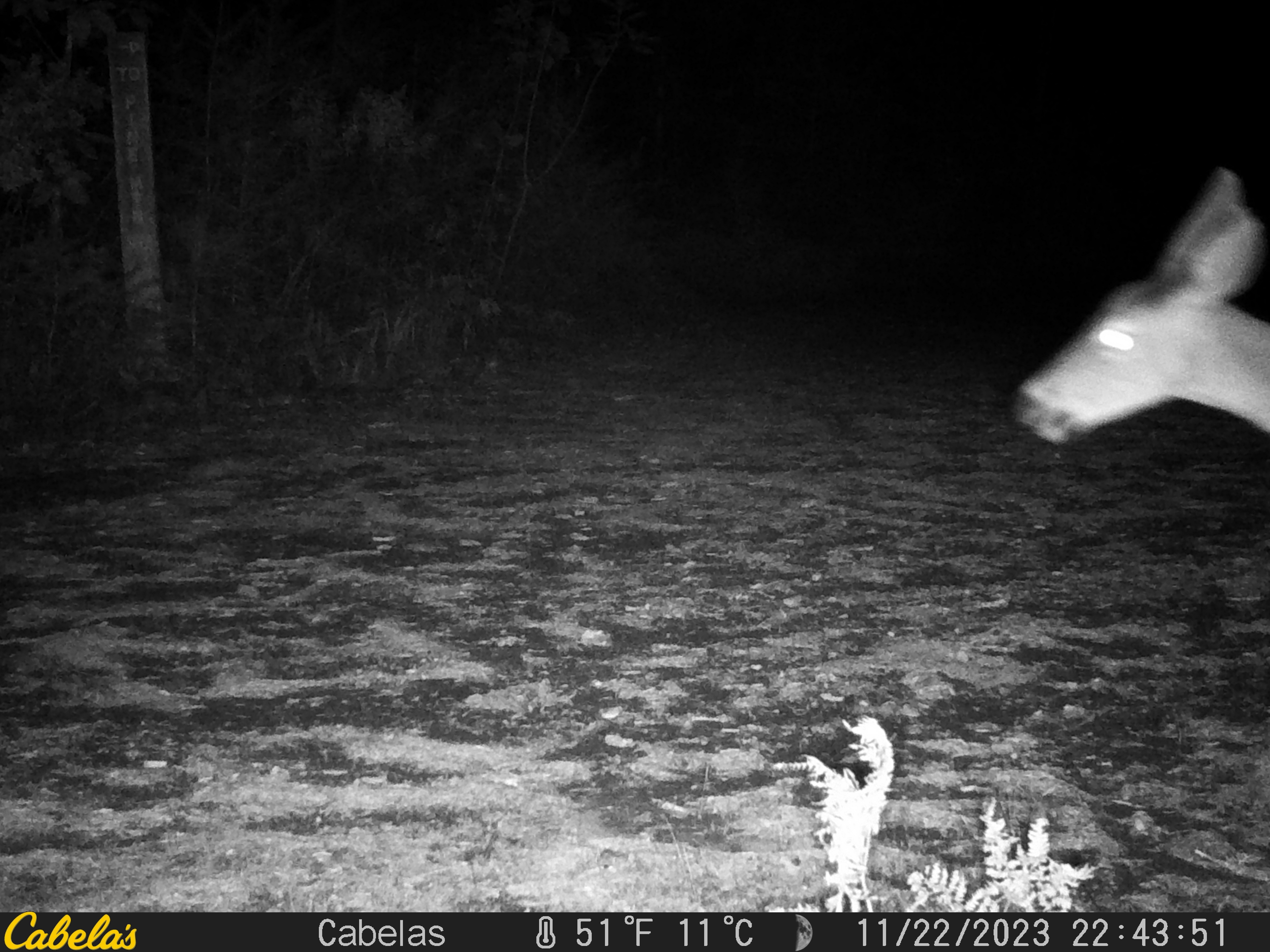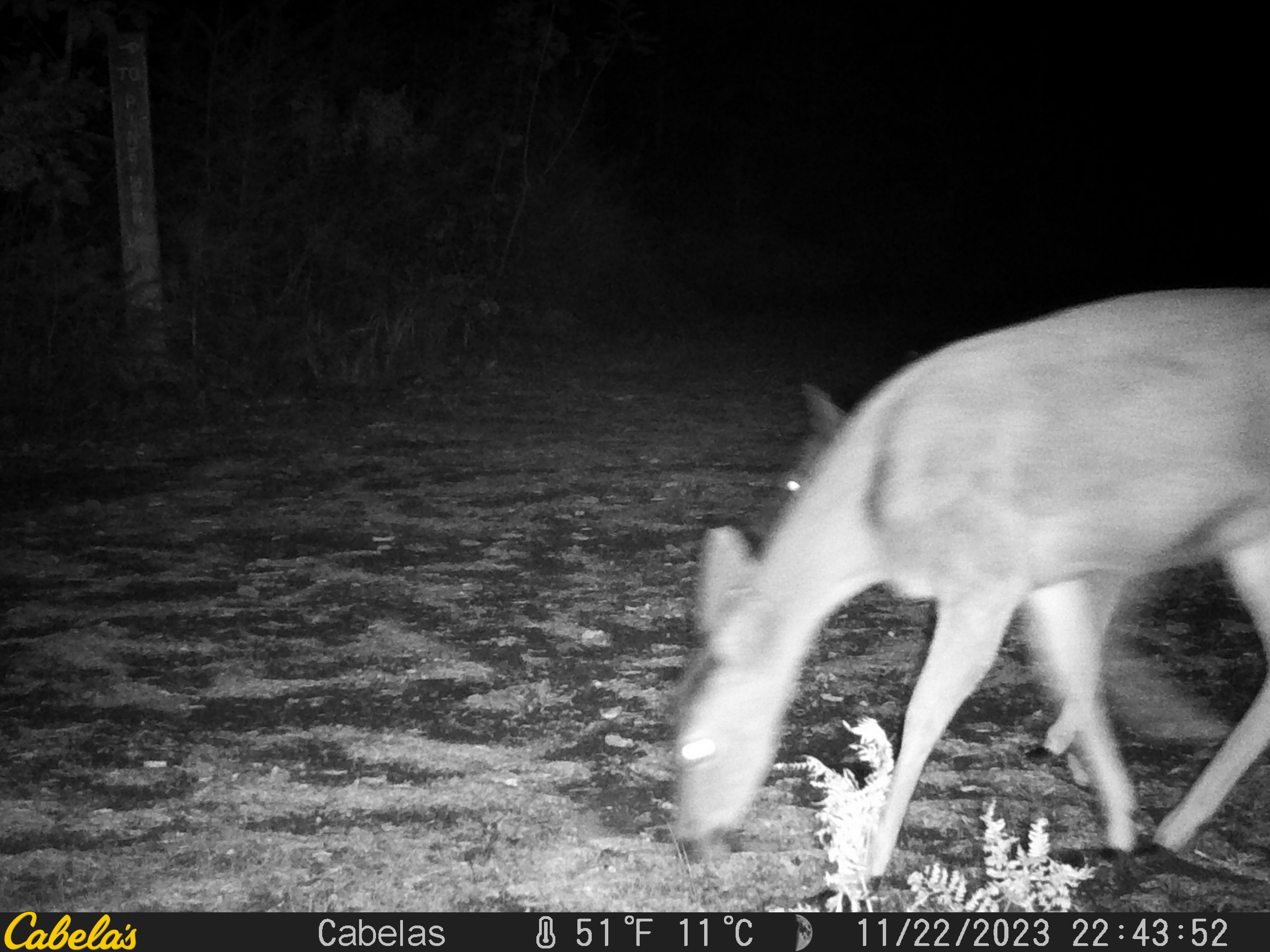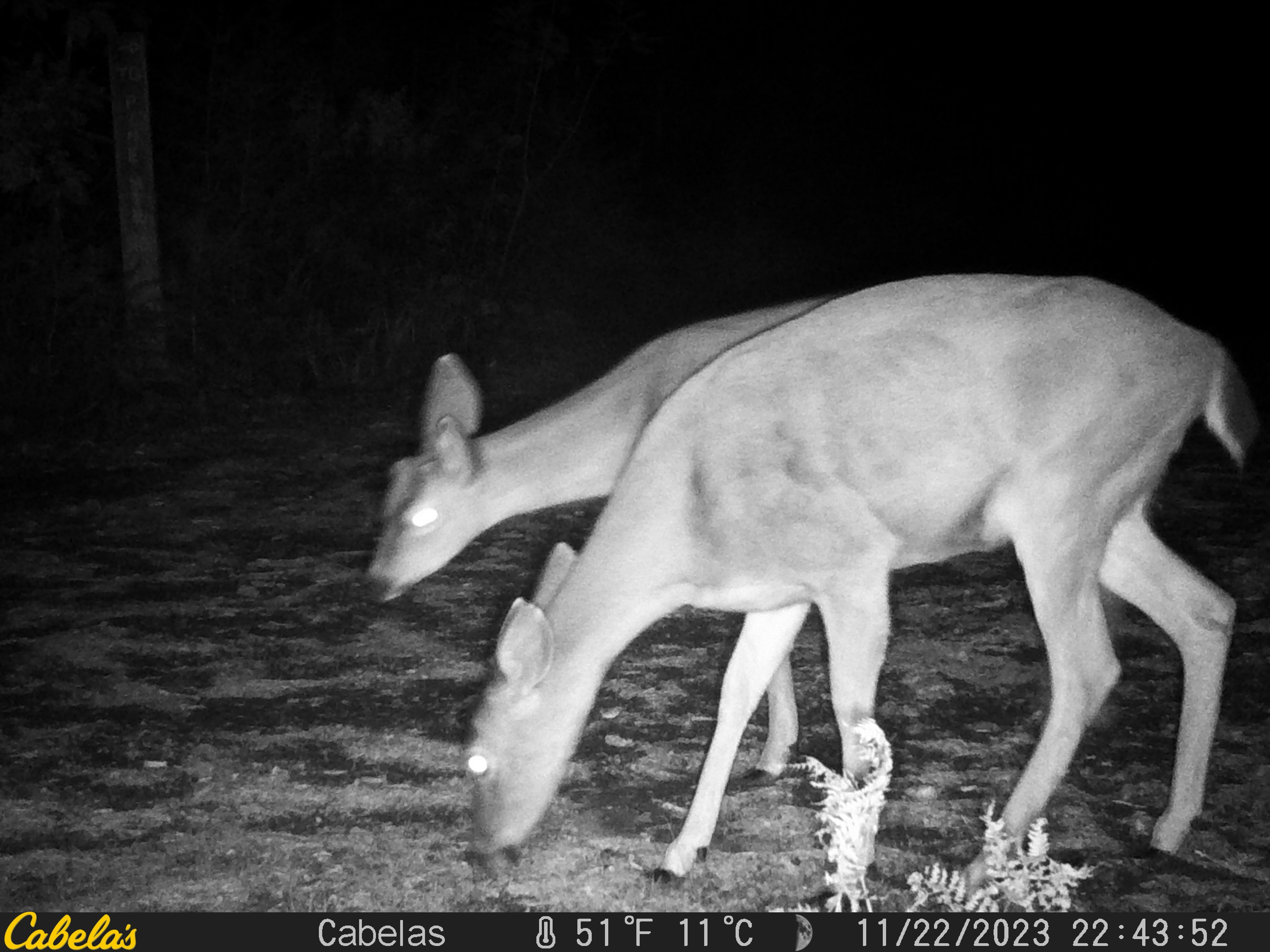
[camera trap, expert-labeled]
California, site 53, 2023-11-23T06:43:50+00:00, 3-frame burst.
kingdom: Animalia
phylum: Chordata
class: Mammalia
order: Artiodactyla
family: Cervidae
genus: Odocoileus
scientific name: Odocoileus hemionus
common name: mule deer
Mule deer (Odocoileus hemionus).